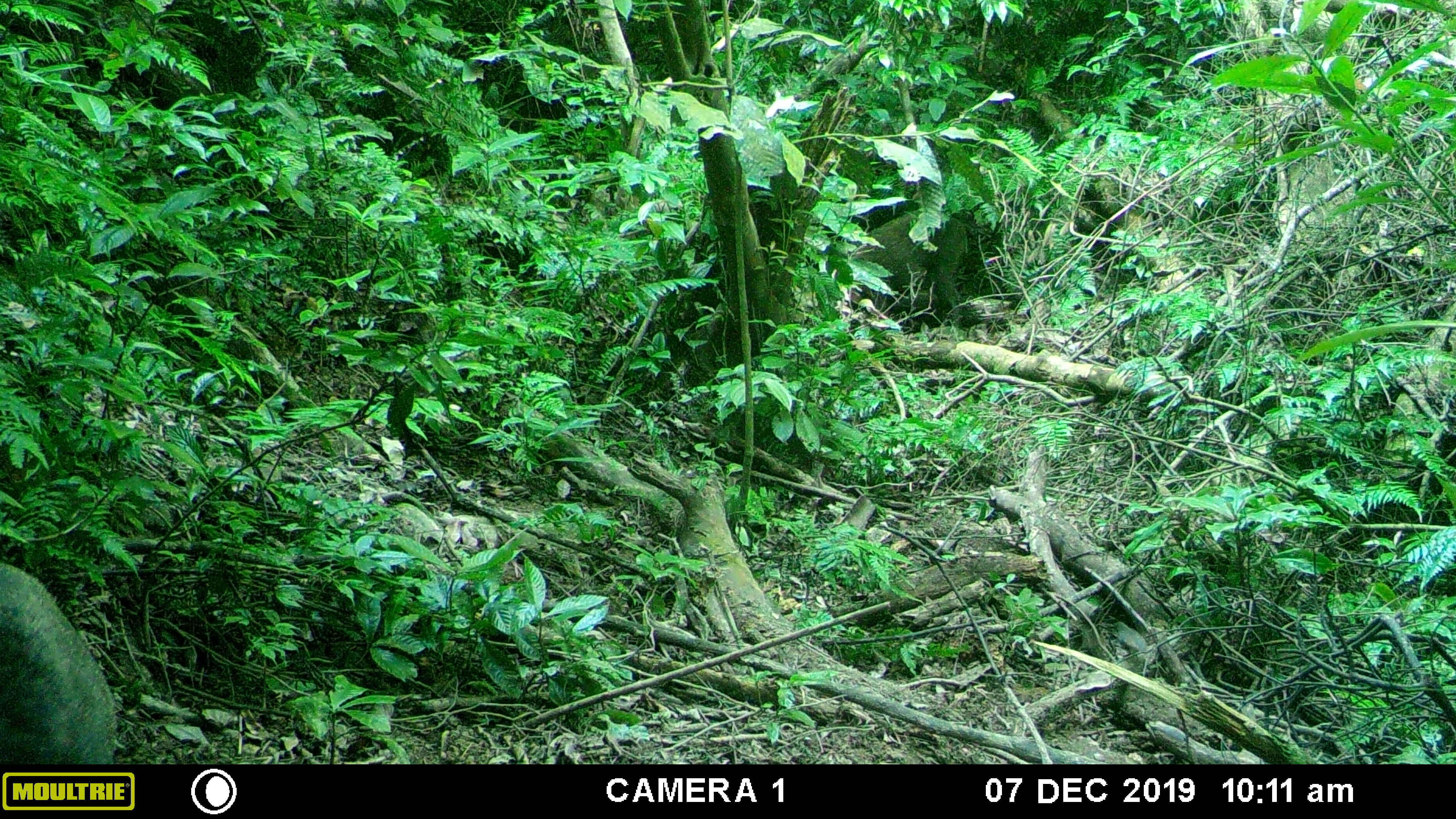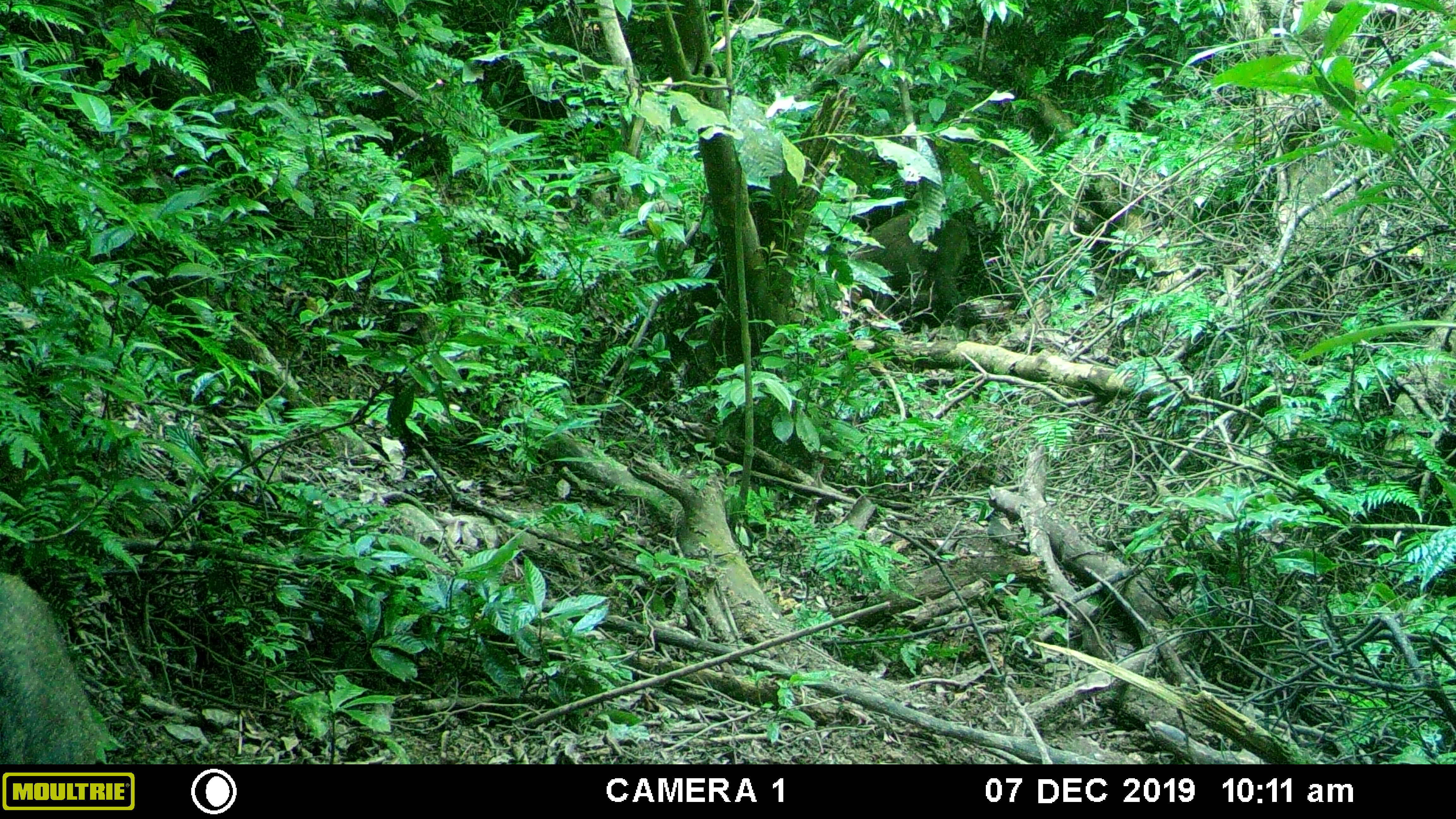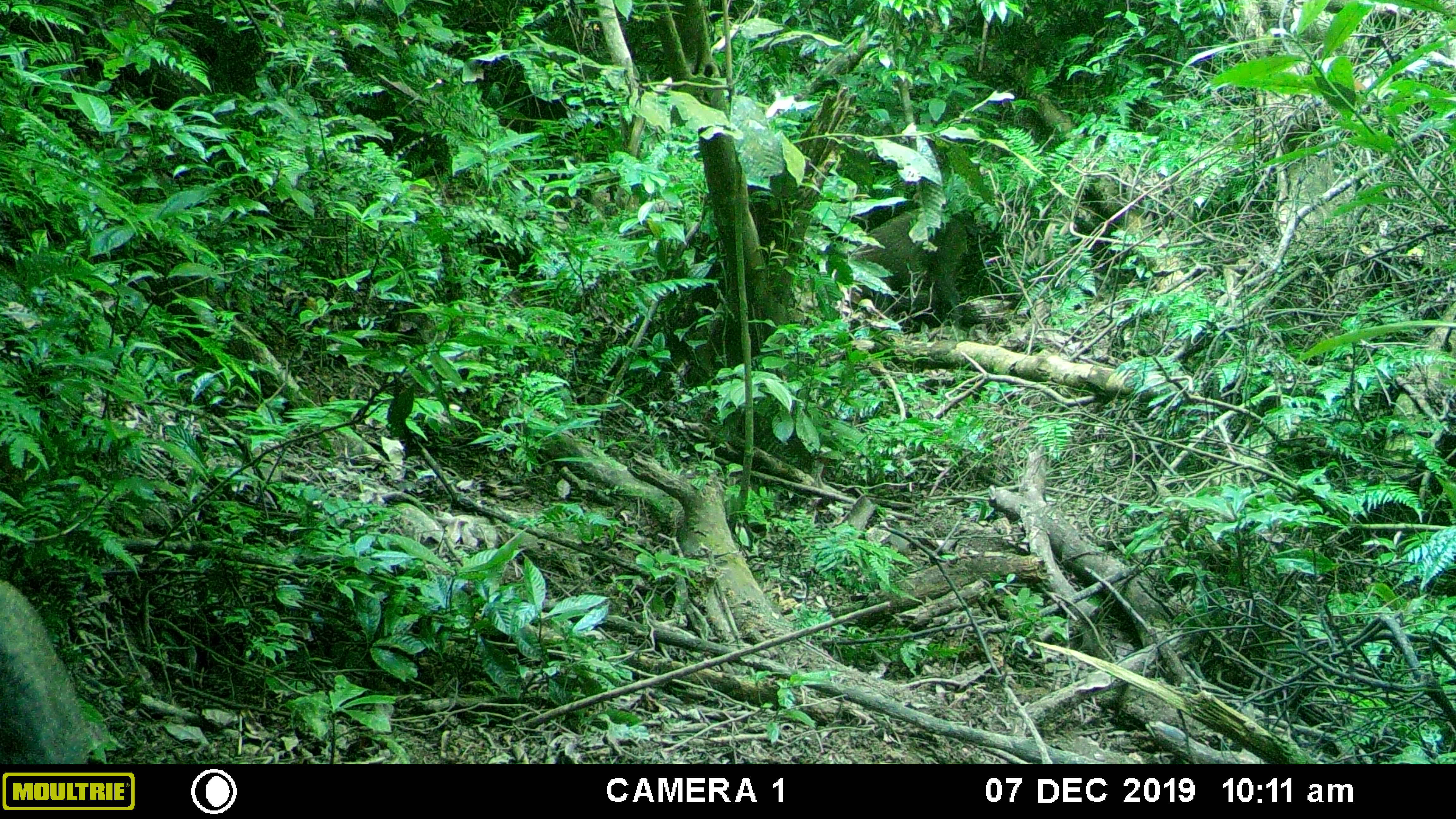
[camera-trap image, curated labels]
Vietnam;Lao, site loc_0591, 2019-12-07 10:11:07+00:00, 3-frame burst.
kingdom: Animalia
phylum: Chordata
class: Mammalia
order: Artiodactyla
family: Suidae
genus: Sus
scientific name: Sus scrofa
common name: eurasian wild pig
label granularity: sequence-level